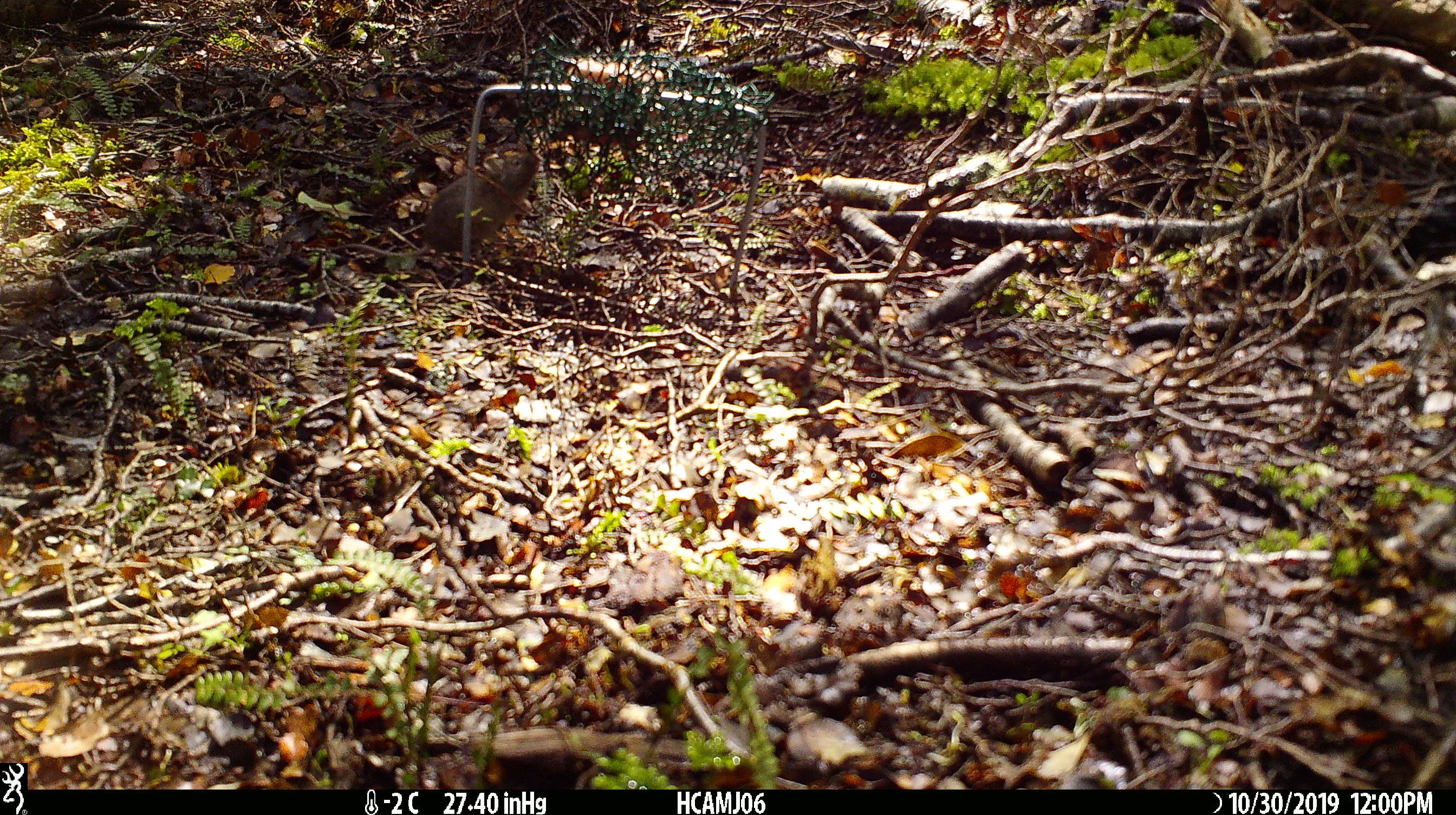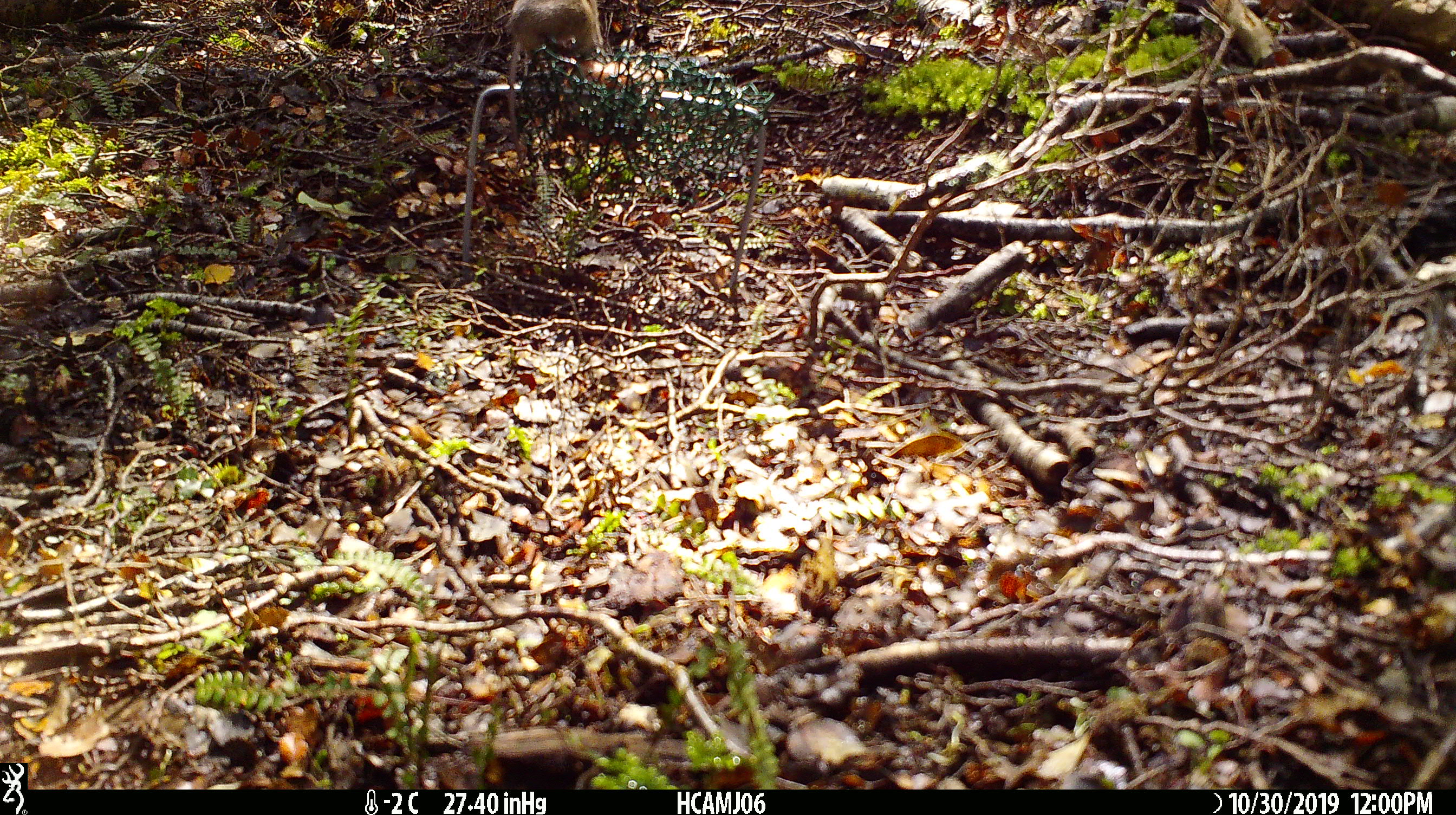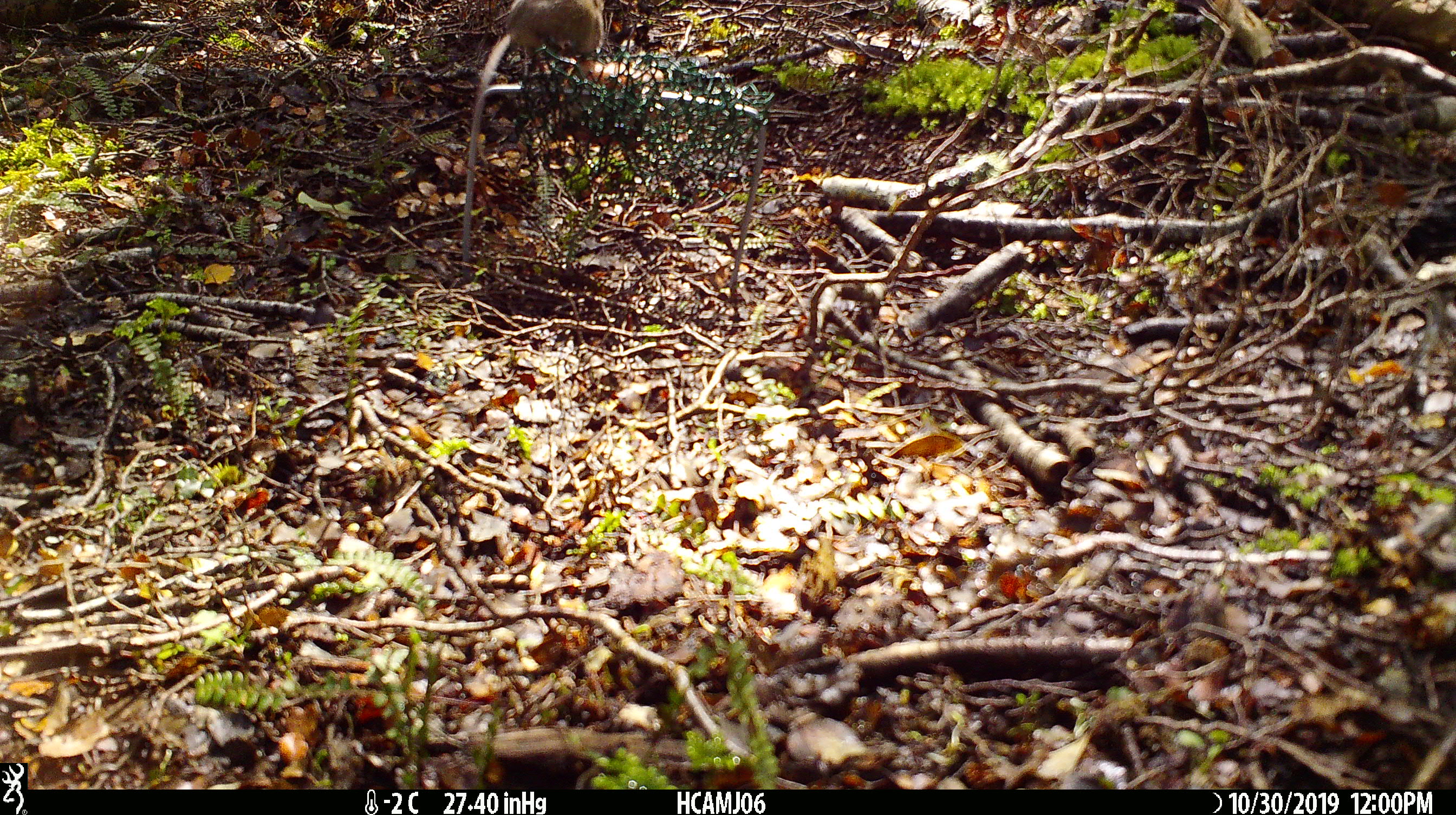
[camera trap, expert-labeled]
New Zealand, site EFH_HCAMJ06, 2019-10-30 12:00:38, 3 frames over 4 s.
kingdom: Animalia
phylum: Chordata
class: Mammalia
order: Rodentia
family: Muridae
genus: Mus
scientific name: Mus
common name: mouse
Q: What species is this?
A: Mouse (Mus).